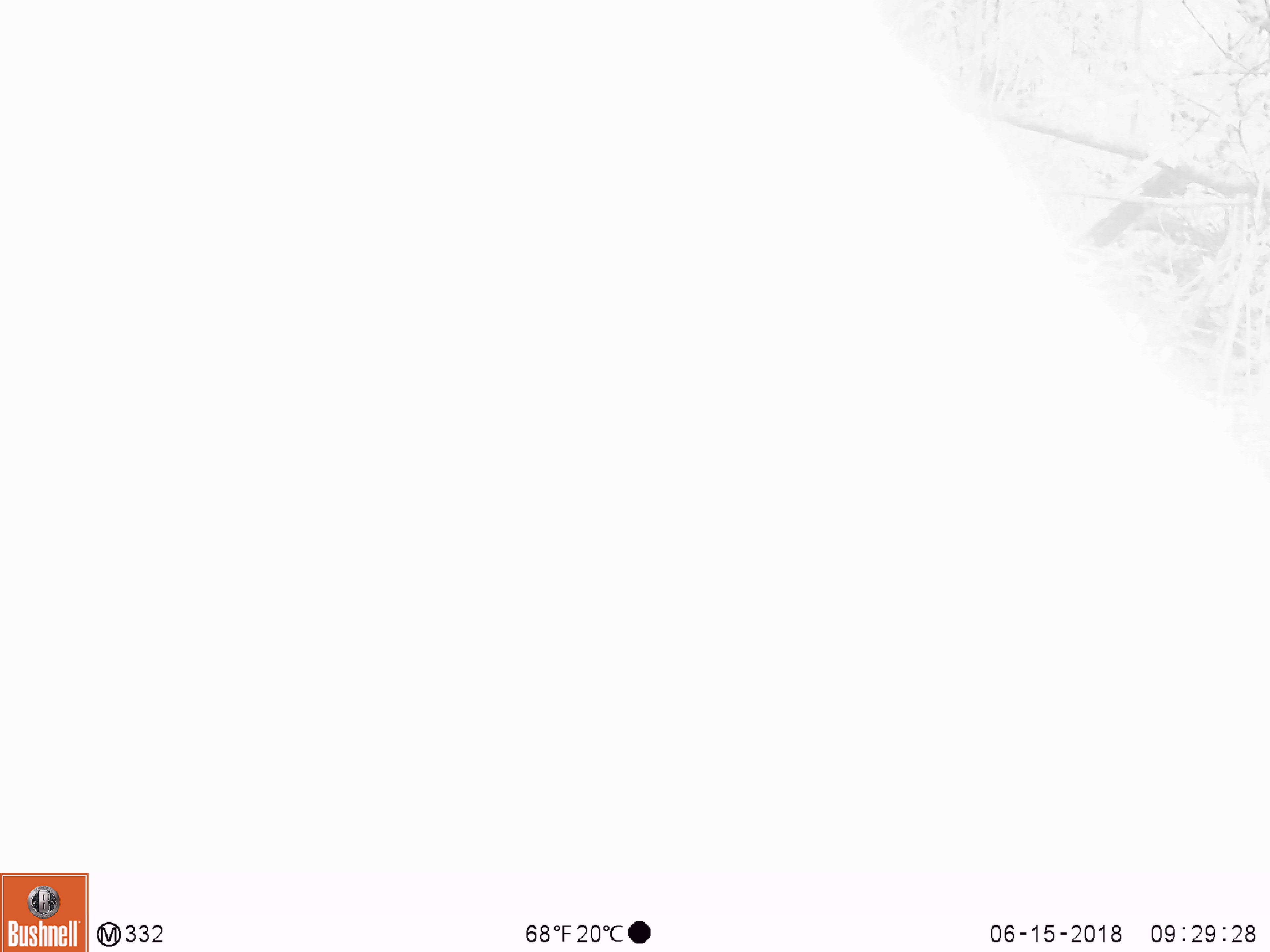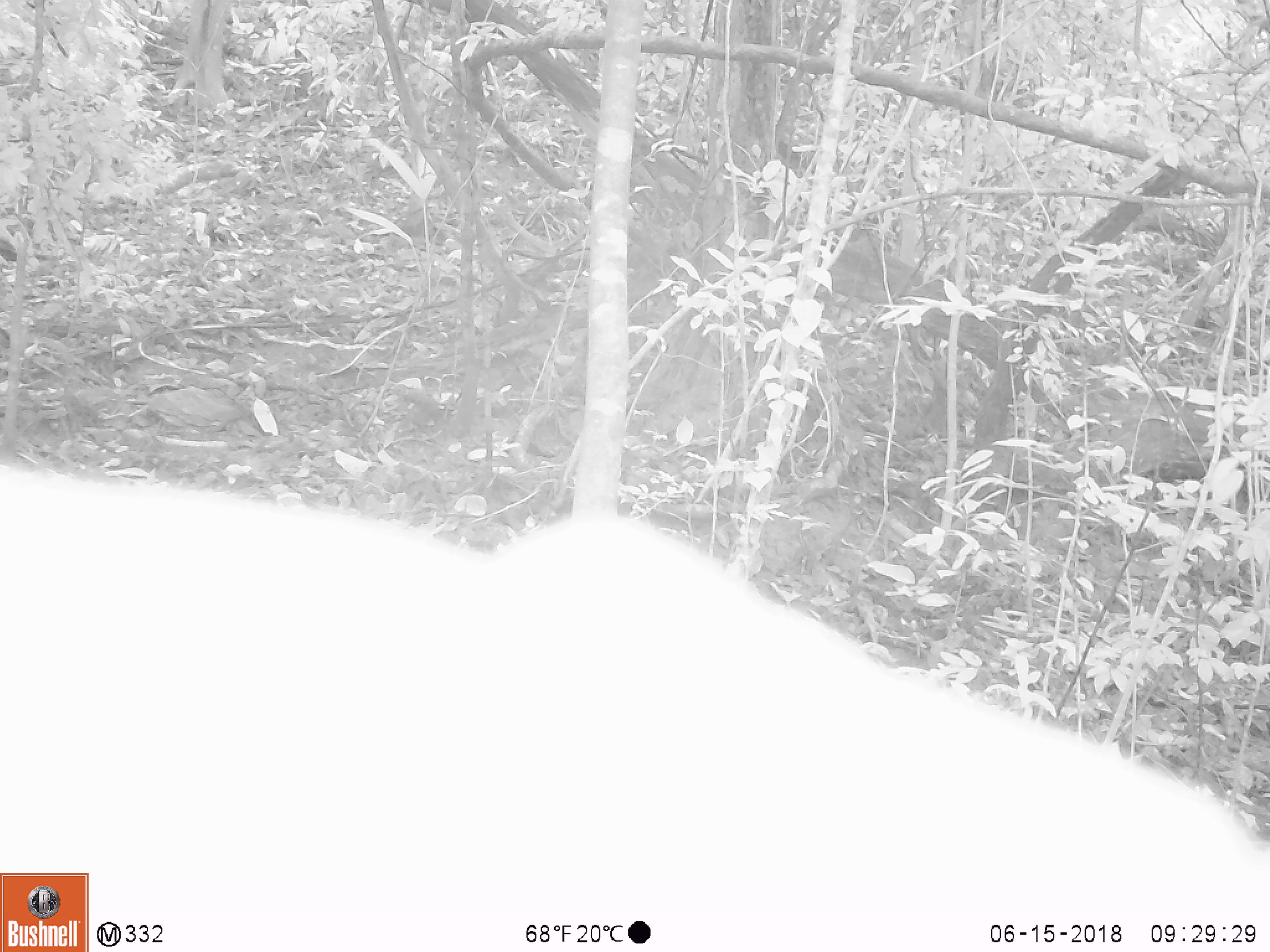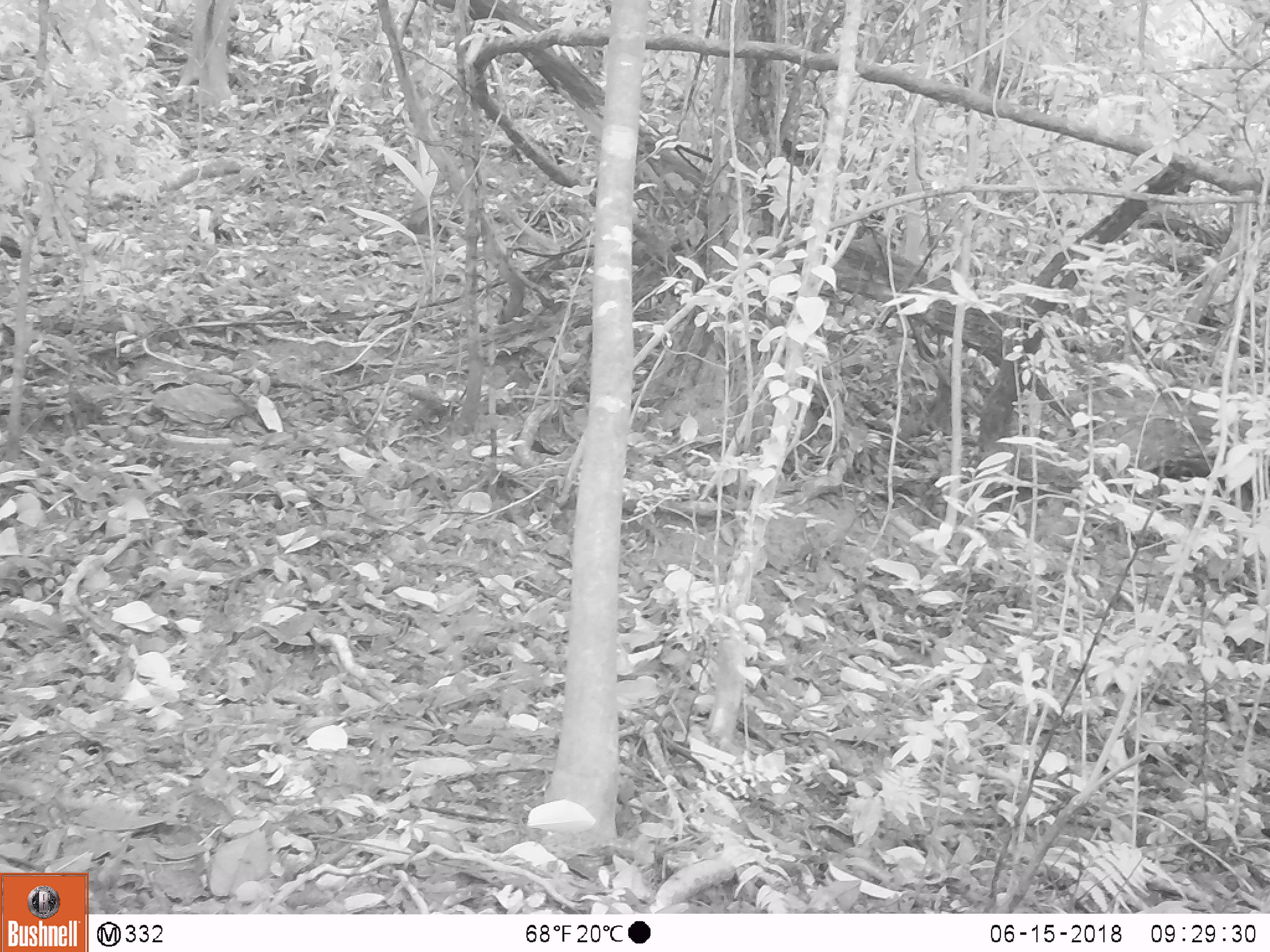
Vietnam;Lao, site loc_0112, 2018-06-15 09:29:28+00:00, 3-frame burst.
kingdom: Animalia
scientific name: Animalia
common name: animal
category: unidentified animal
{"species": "unidentified animal (animal) (Animalia)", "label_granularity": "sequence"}